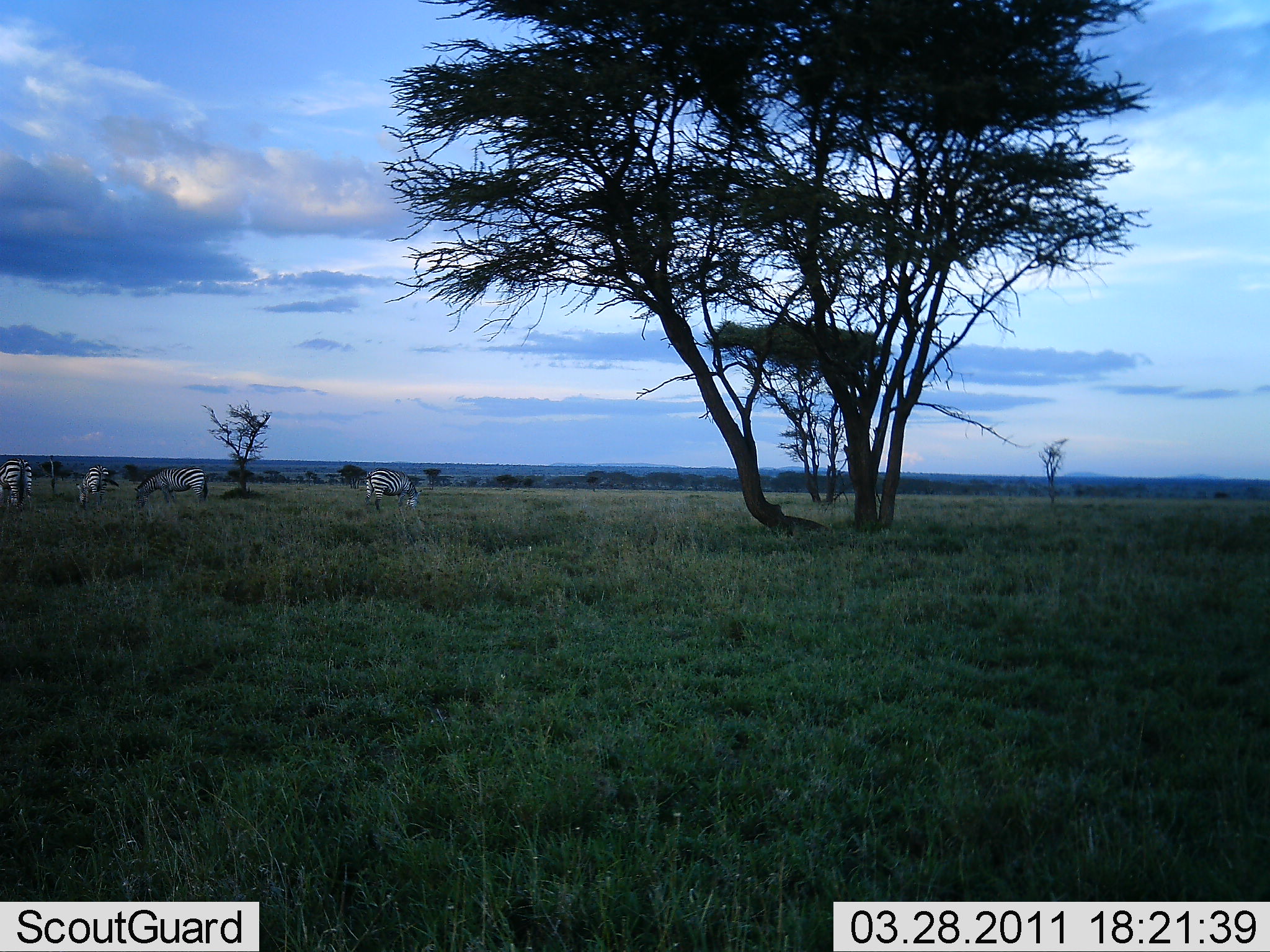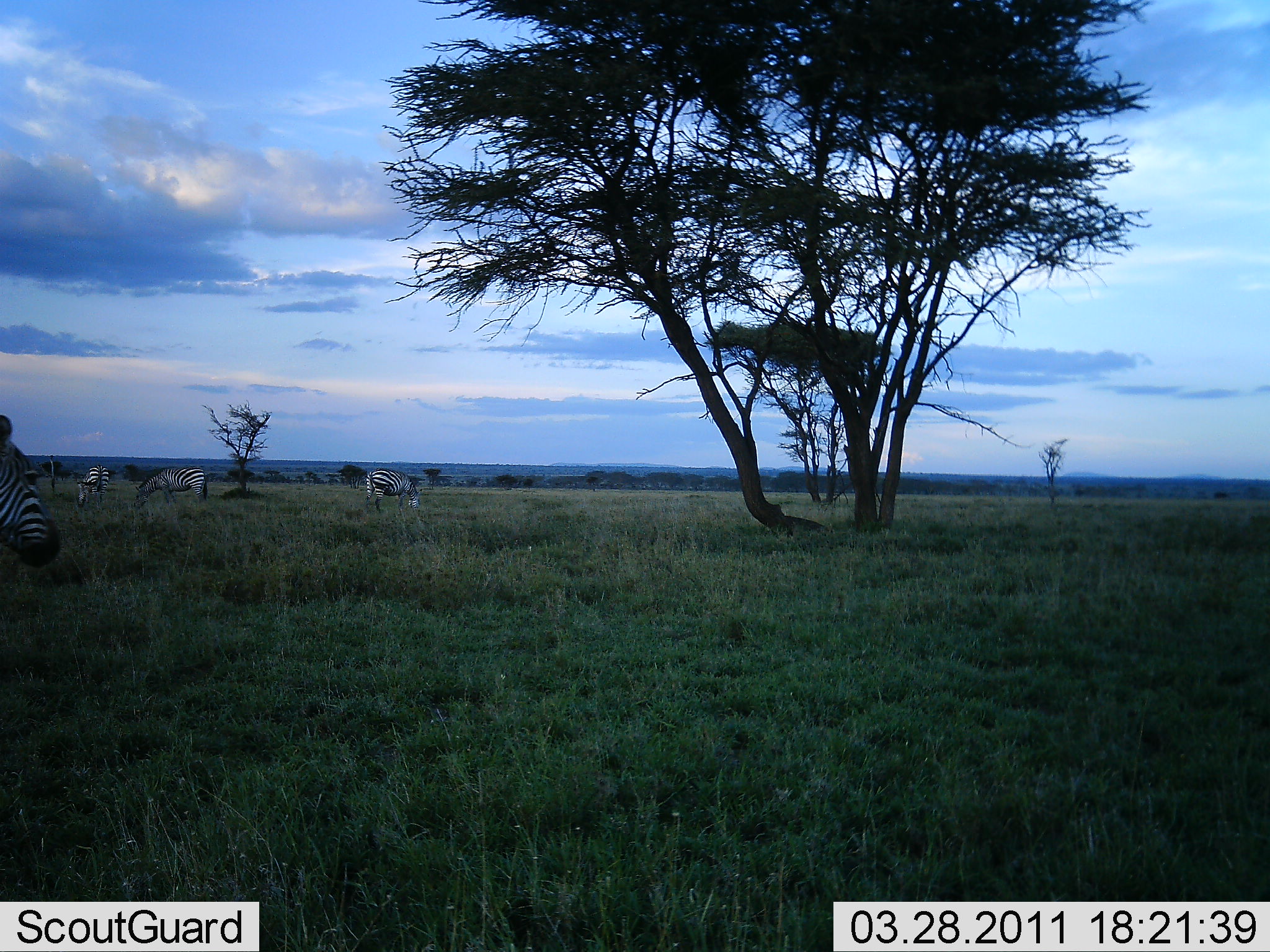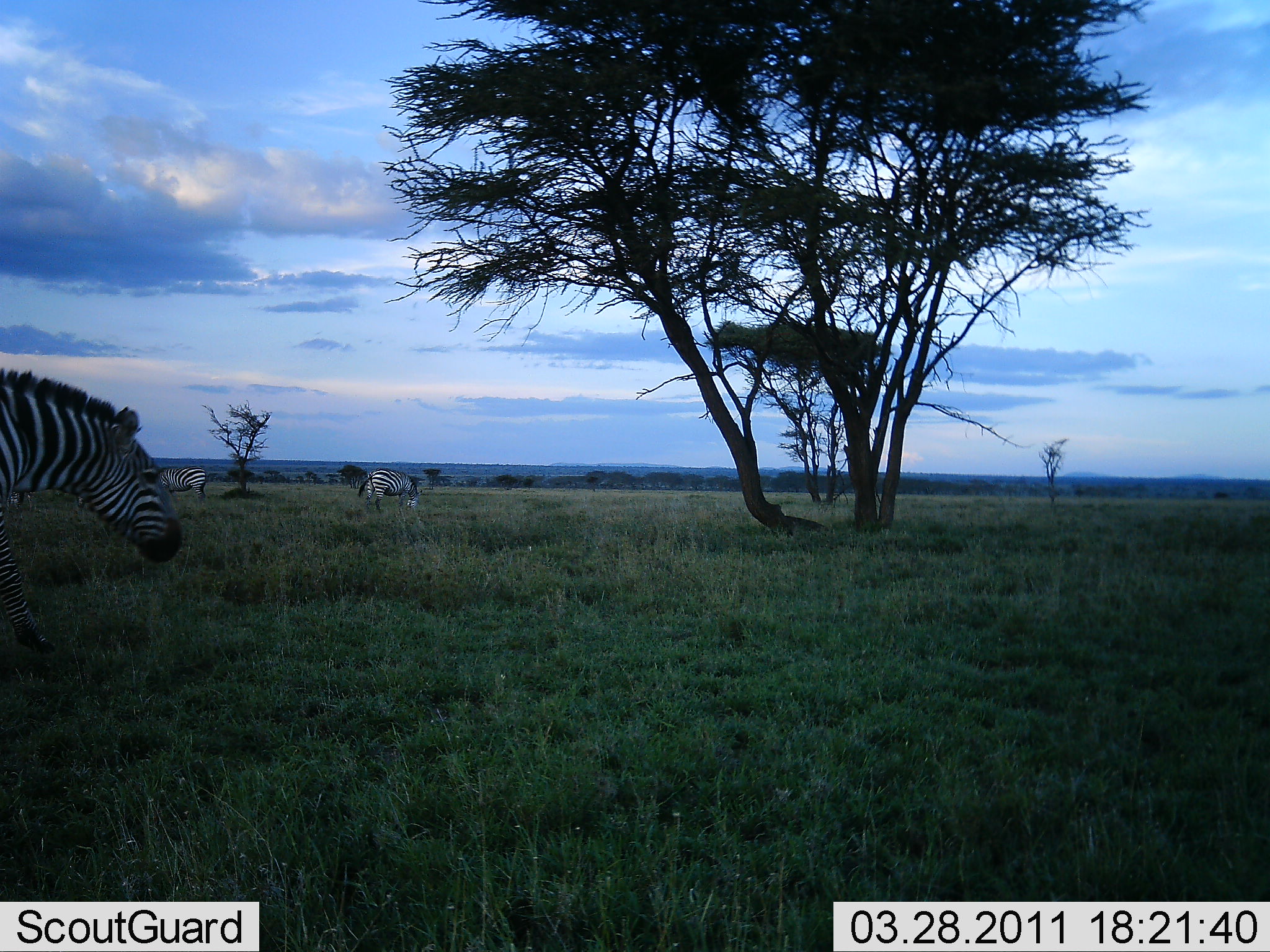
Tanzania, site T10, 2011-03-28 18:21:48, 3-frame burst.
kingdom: Animalia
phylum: Chordata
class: Mammalia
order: Perissodactyla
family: Equidae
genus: Equus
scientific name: Equus quagga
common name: plains zebra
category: zebra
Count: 5.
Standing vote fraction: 54%.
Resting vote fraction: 8%.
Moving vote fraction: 85%.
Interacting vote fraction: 0%.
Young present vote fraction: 0%.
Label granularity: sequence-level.